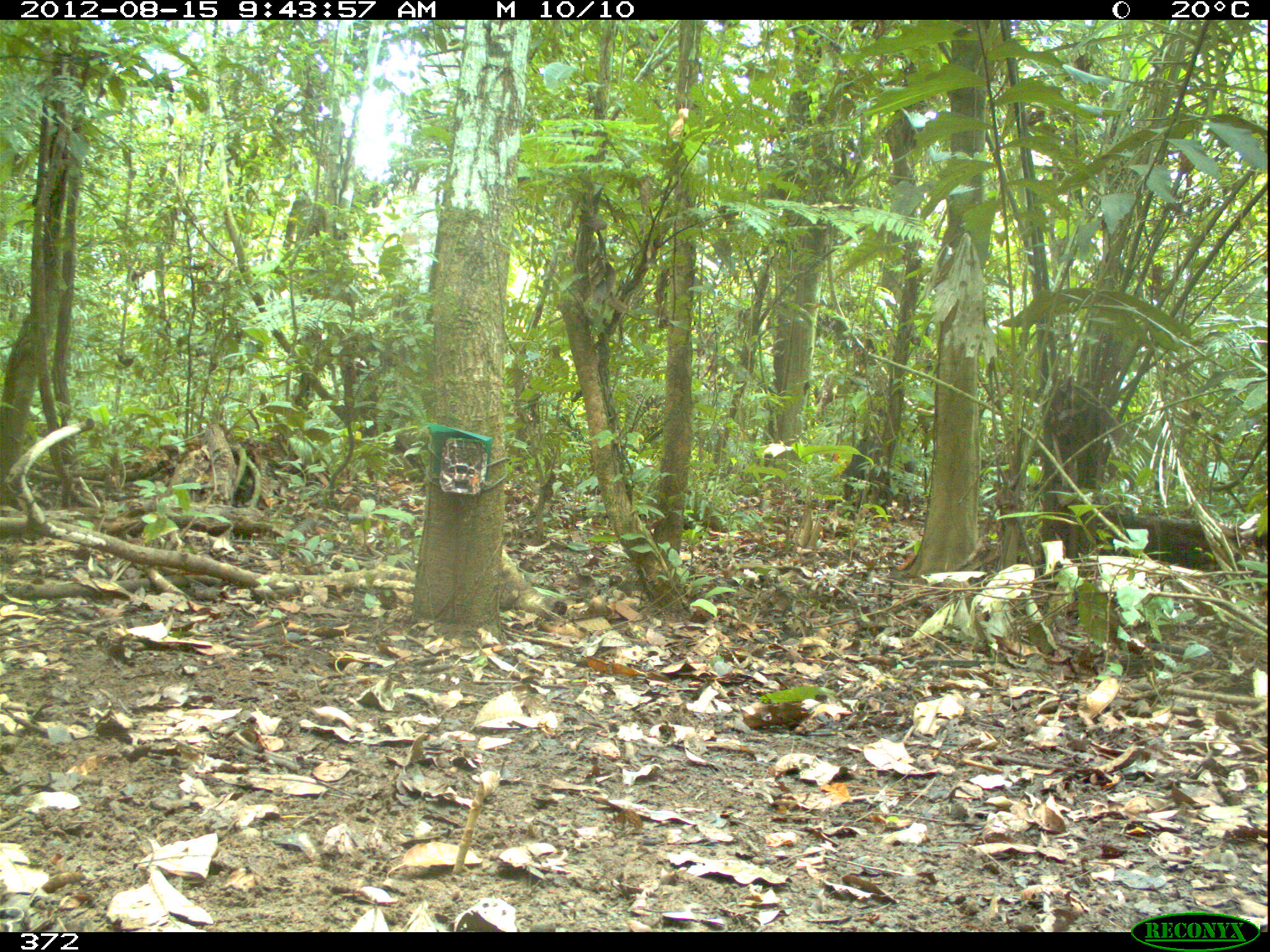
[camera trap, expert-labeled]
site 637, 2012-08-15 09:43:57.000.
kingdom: Animalia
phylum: Chordata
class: Mammalia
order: Artiodactyla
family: Tayassuidae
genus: Tayassu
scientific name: Tayassu pecari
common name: white-lipped peccary